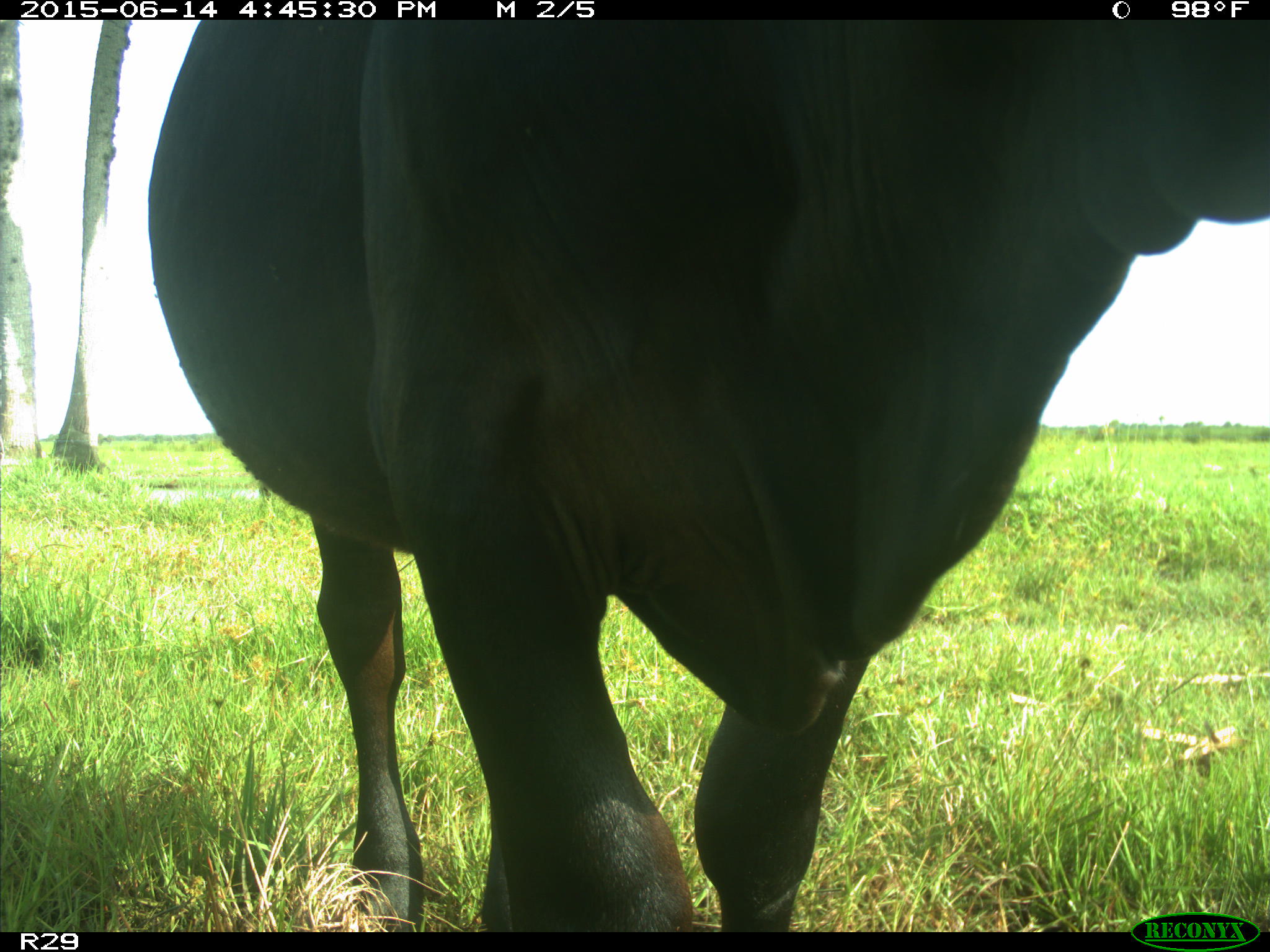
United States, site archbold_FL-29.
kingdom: Animalia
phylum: Chordata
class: Mammalia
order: Artiodactyla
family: Bovidae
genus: Bos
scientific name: Bos taurus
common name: domestic cow